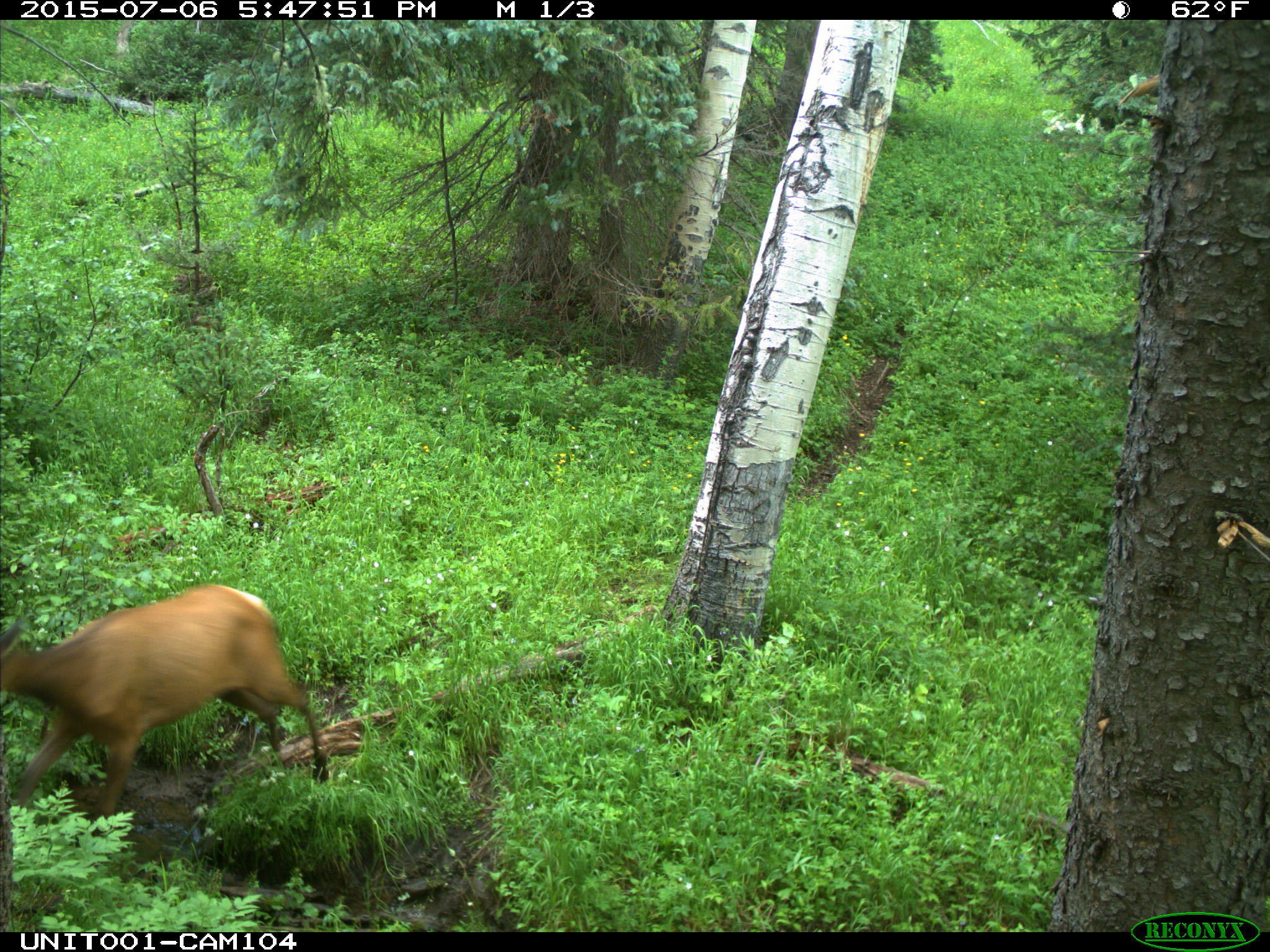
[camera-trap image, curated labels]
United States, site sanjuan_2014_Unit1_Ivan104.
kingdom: Animalia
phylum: Chordata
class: Mammalia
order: Artiodactyla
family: Cervidae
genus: Cervus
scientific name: Cervus elaphus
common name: red deer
Cervus elaphus (red deer).